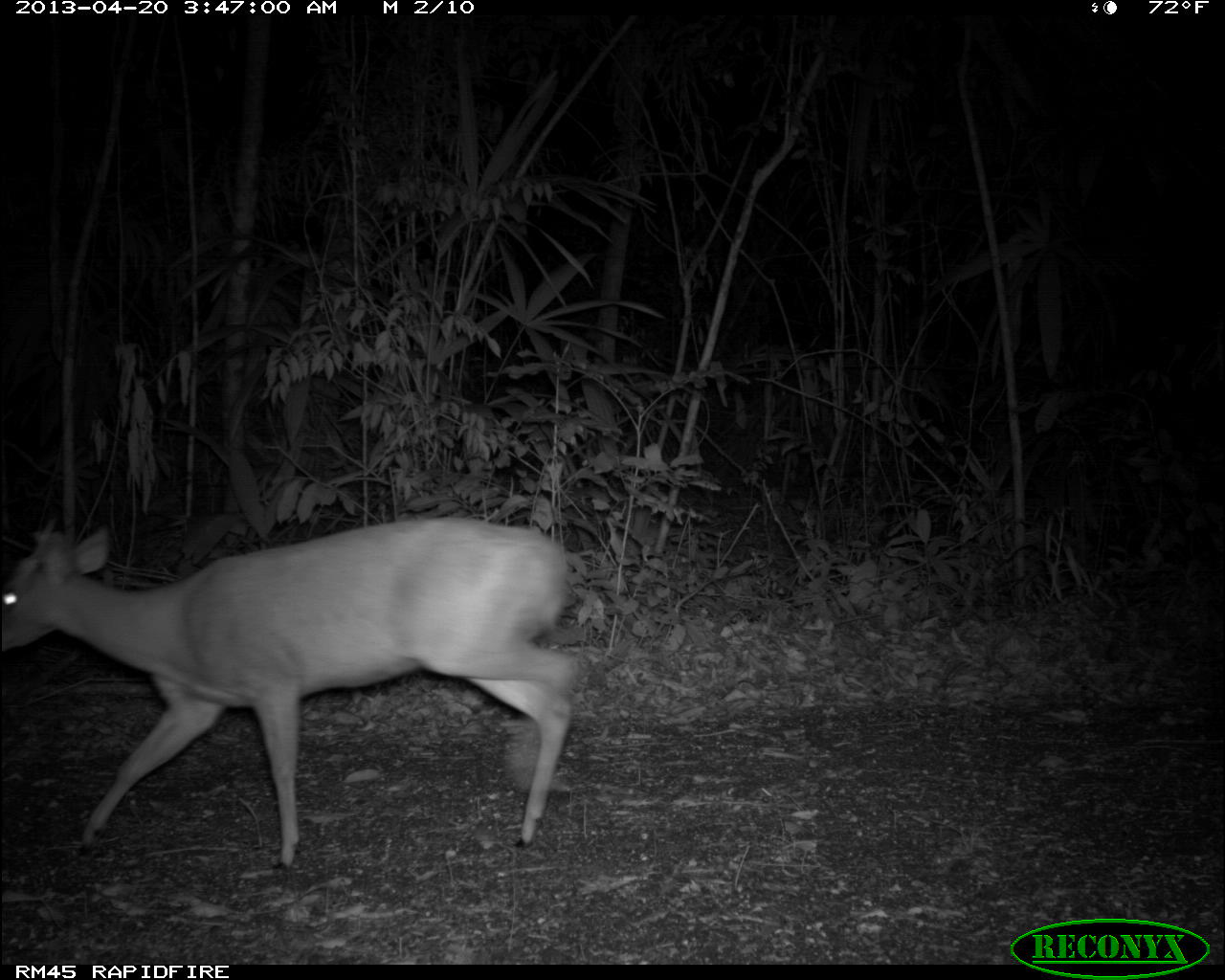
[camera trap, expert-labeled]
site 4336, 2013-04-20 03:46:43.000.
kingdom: Animalia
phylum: Chordata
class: Mammalia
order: Artiodactyla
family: Cervidae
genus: Mazama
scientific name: Mazama temama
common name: central american red brocket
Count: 1.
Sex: male.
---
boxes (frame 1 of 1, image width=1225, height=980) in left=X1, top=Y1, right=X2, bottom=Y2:
mazama temama: left=0, top=517, right=586, bottom=869